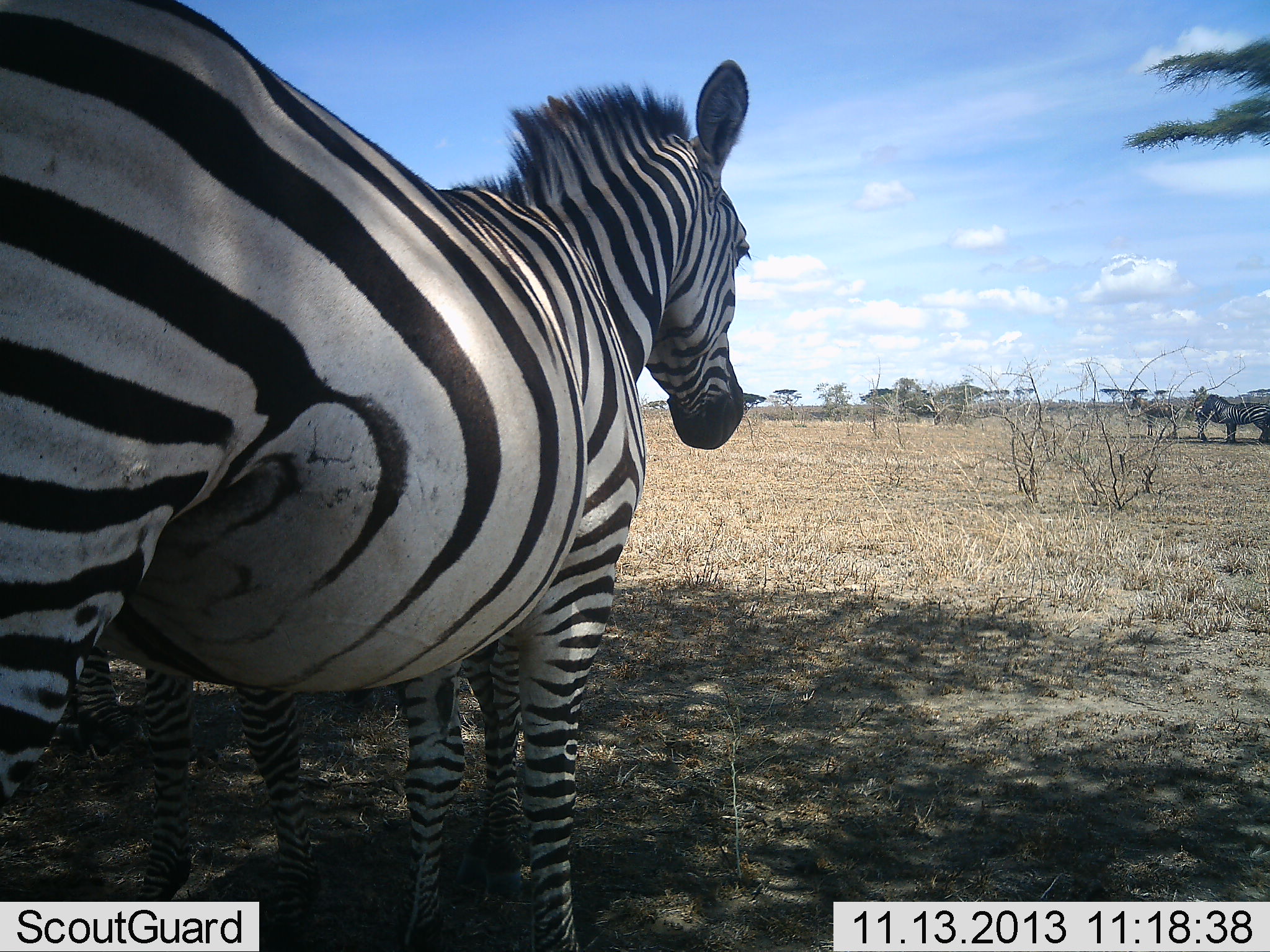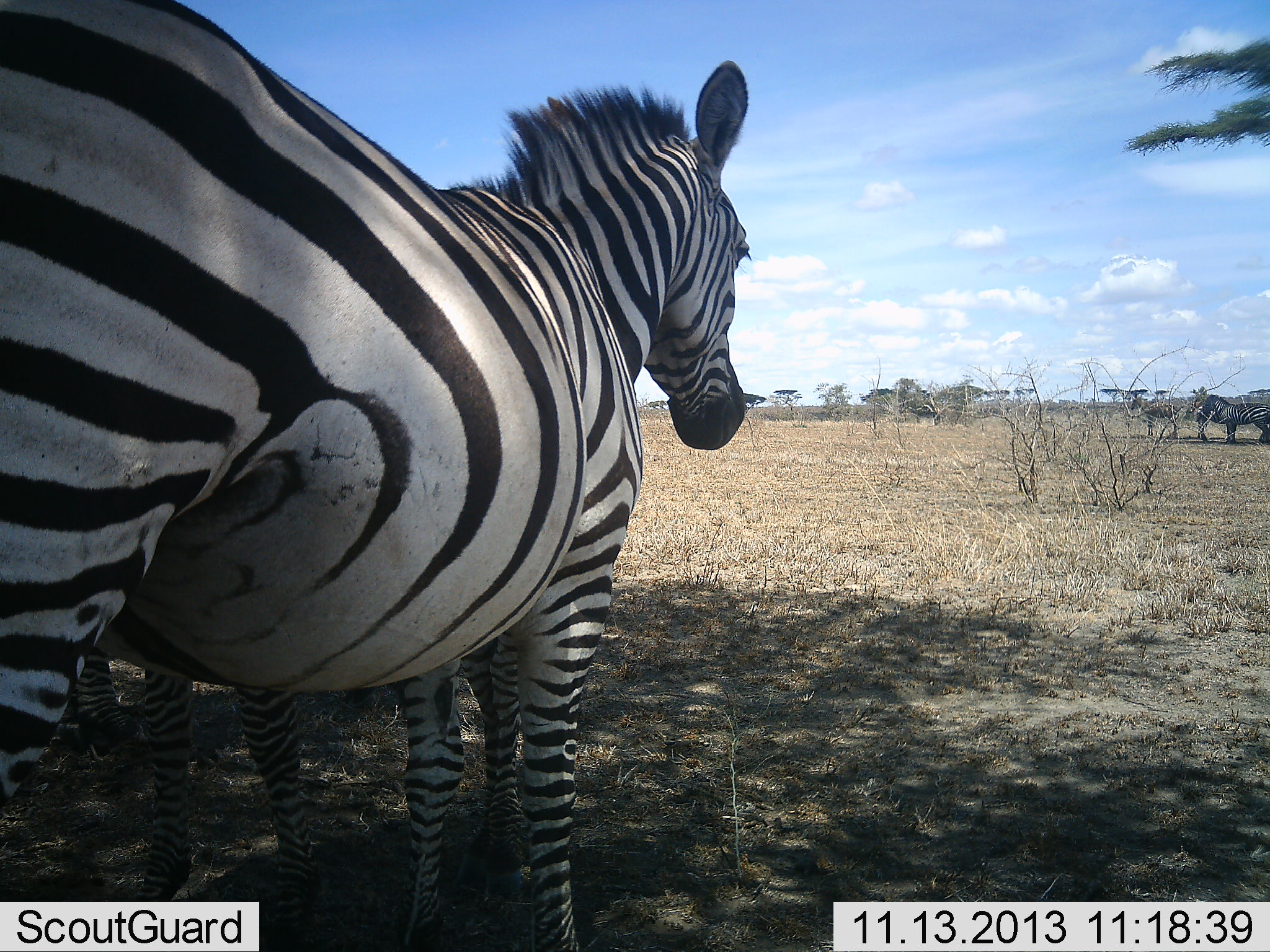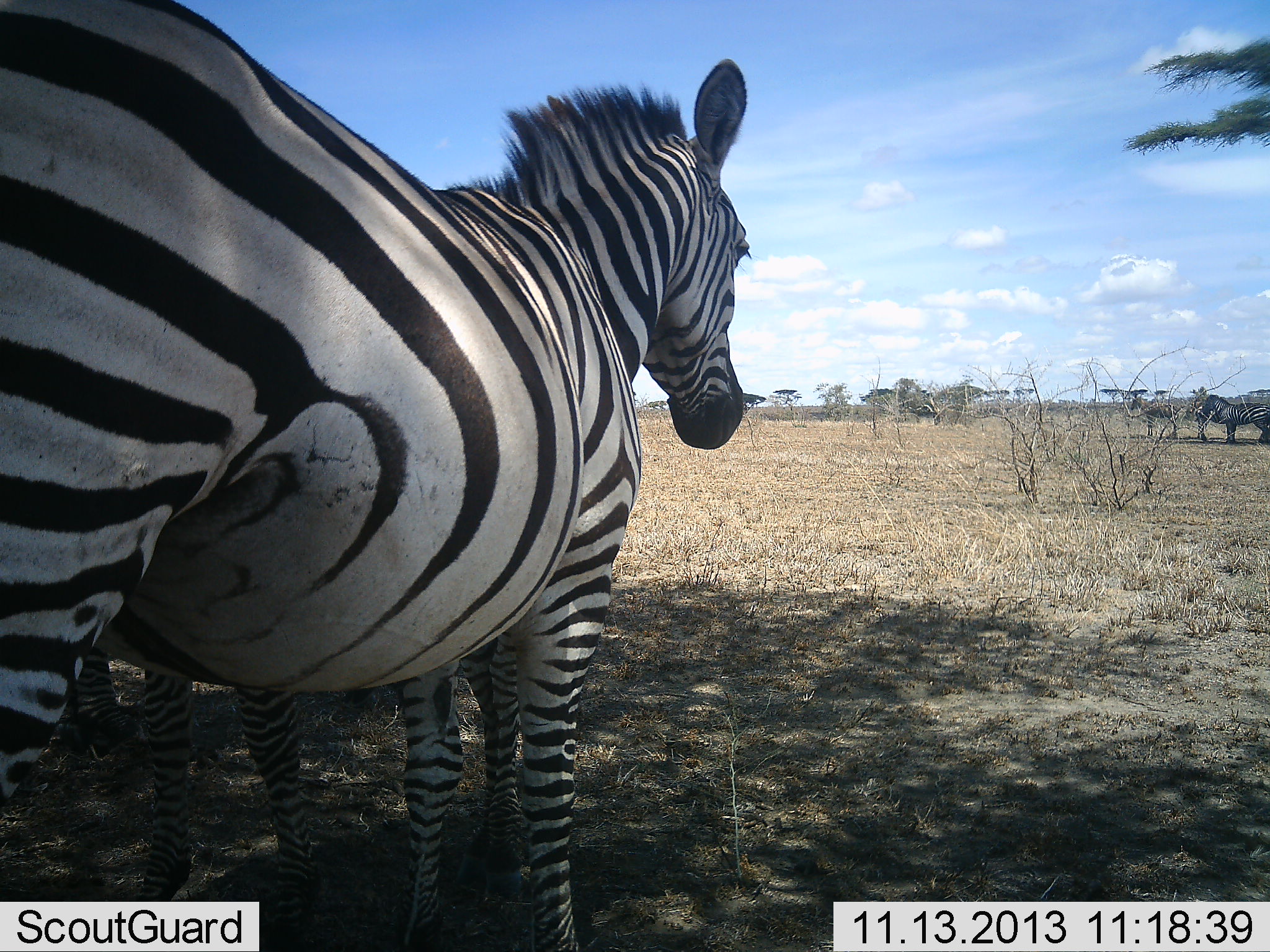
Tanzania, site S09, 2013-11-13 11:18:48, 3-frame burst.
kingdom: Animalia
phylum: Chordata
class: Mammalia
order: Perissodactyla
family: Equidae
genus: Equus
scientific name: Equus quagga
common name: plains zebra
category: zebra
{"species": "zebra (plains zebra) (Equus quagga)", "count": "4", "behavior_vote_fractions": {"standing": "94%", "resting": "6%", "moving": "3%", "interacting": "3%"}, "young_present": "6%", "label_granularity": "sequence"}